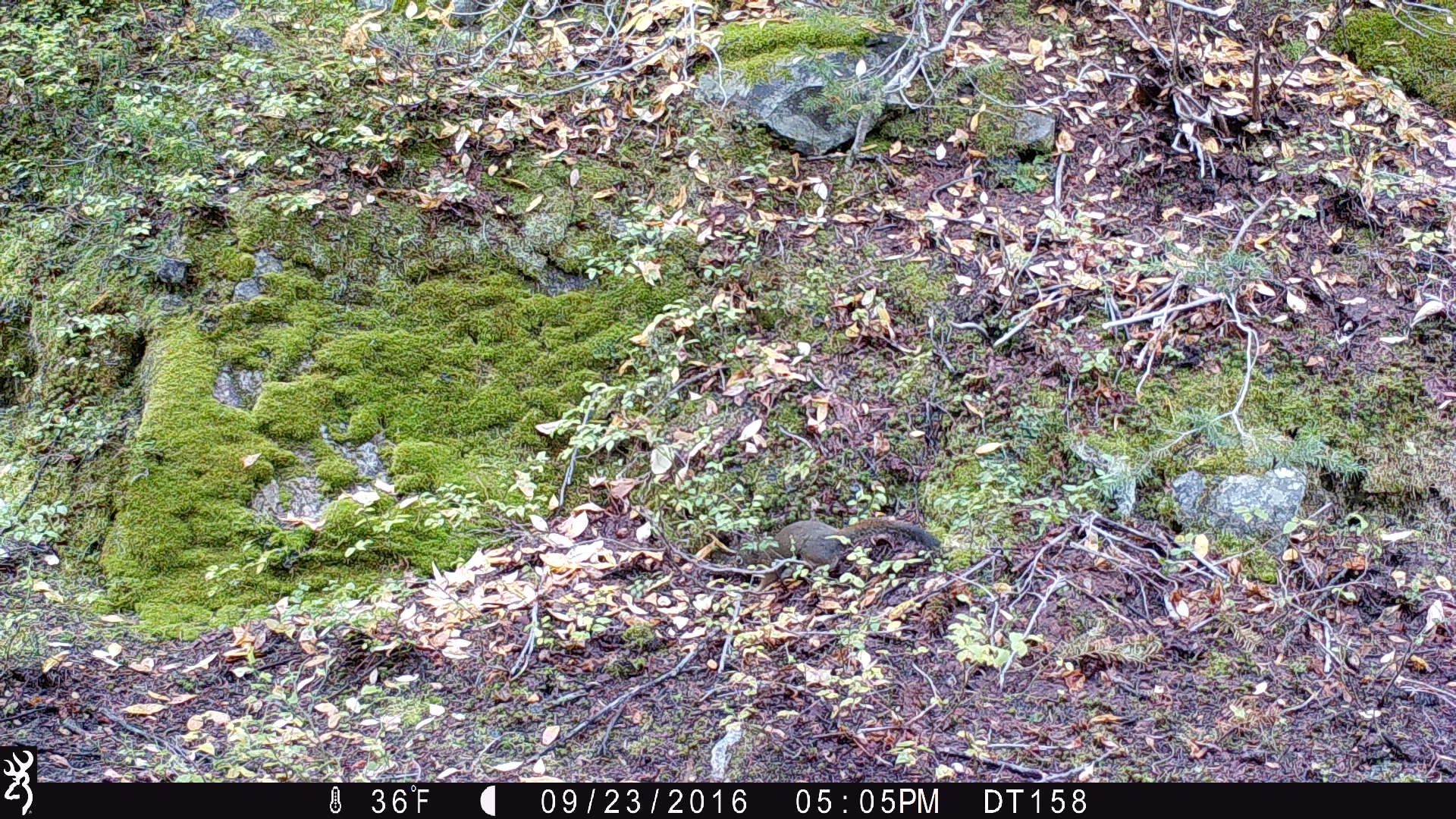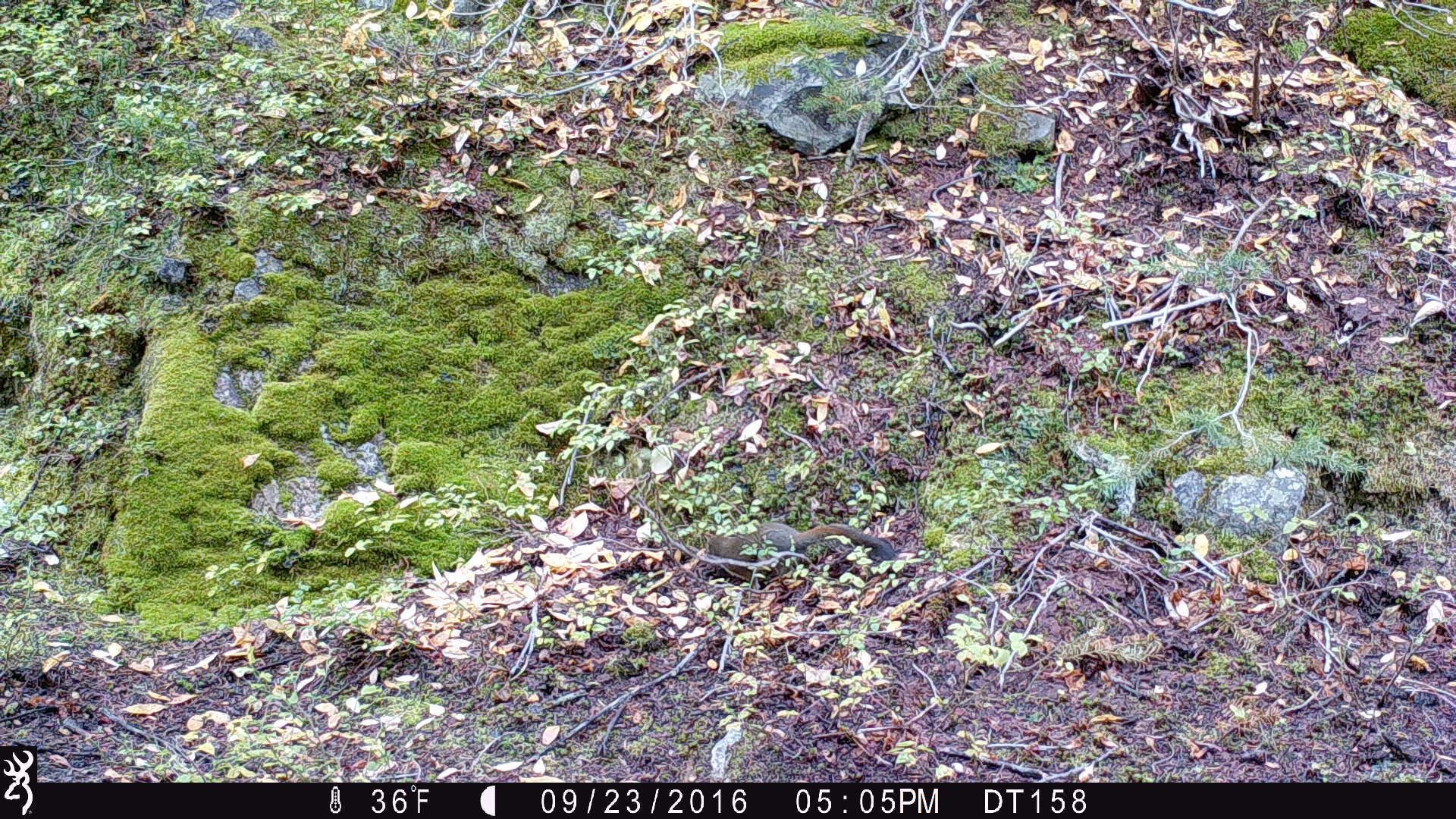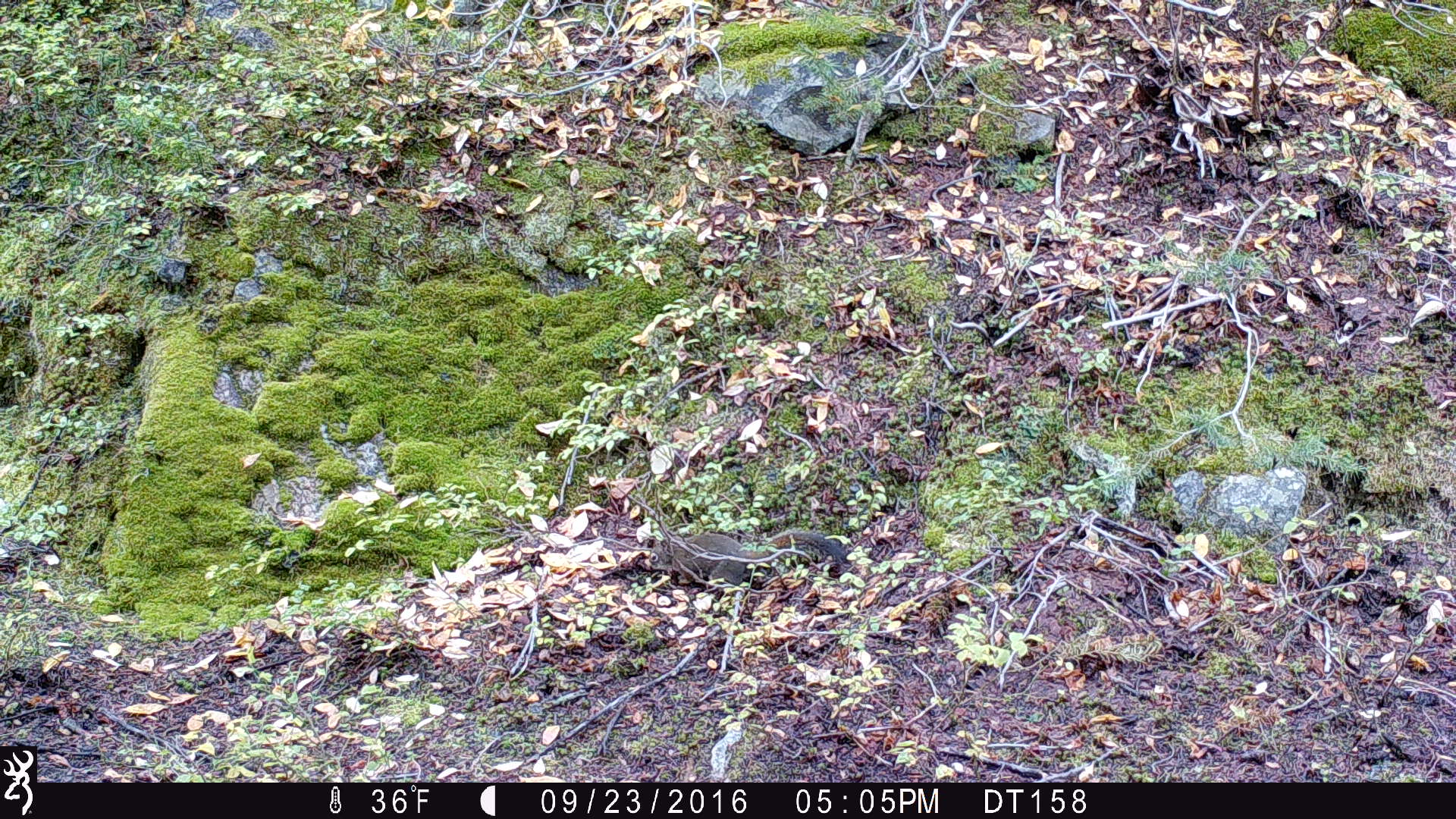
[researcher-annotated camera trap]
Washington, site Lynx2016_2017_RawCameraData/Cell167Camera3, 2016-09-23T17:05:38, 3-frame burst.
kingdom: Animalia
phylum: Chordata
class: Mammalia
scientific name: Mammalia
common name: small mammal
Small mammal (Mammalia). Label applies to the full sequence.